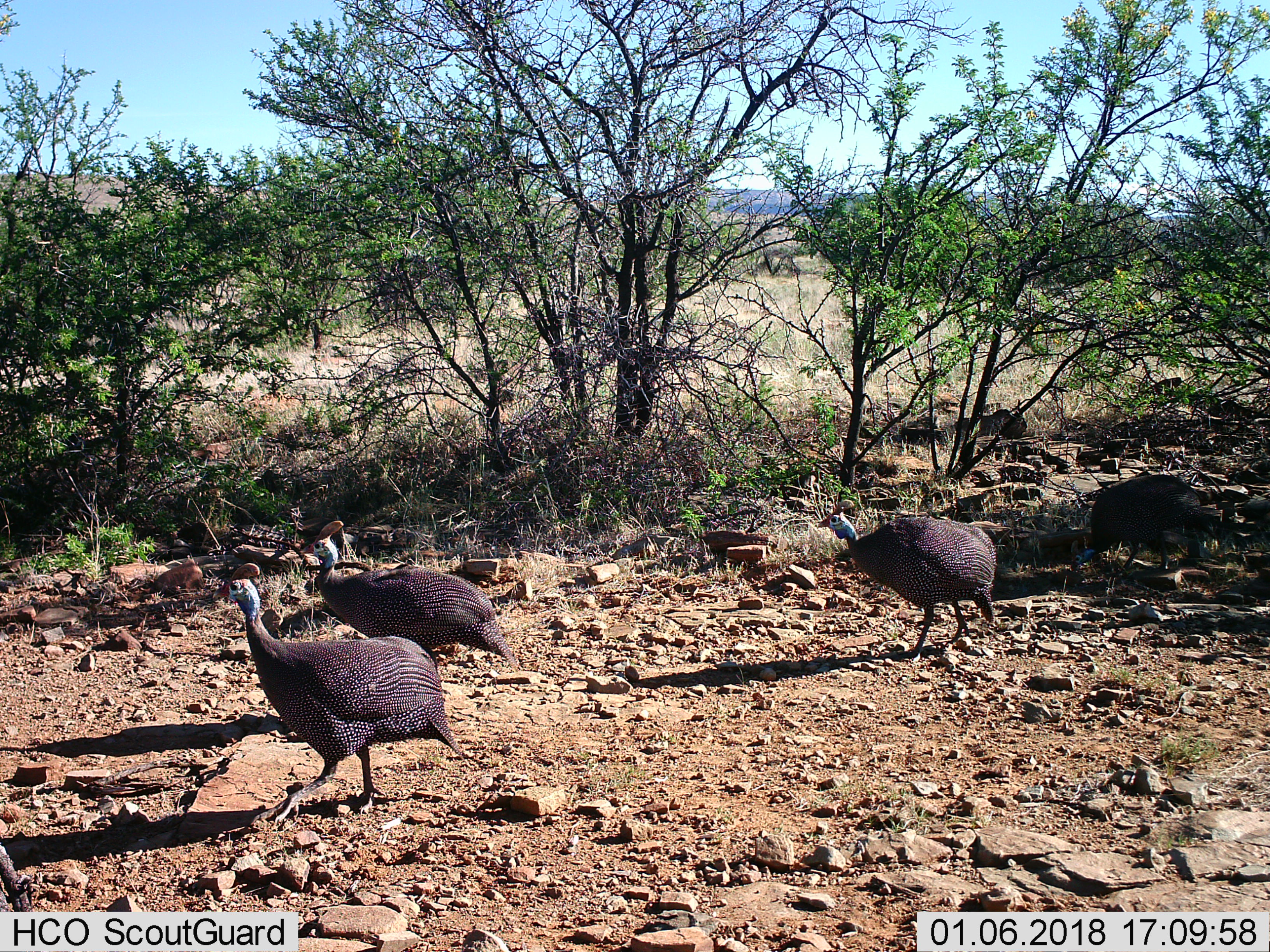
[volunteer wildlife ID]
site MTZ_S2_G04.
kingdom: Animalia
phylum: Chordata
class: Aves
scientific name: Aves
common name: bird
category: birdother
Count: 3.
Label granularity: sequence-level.